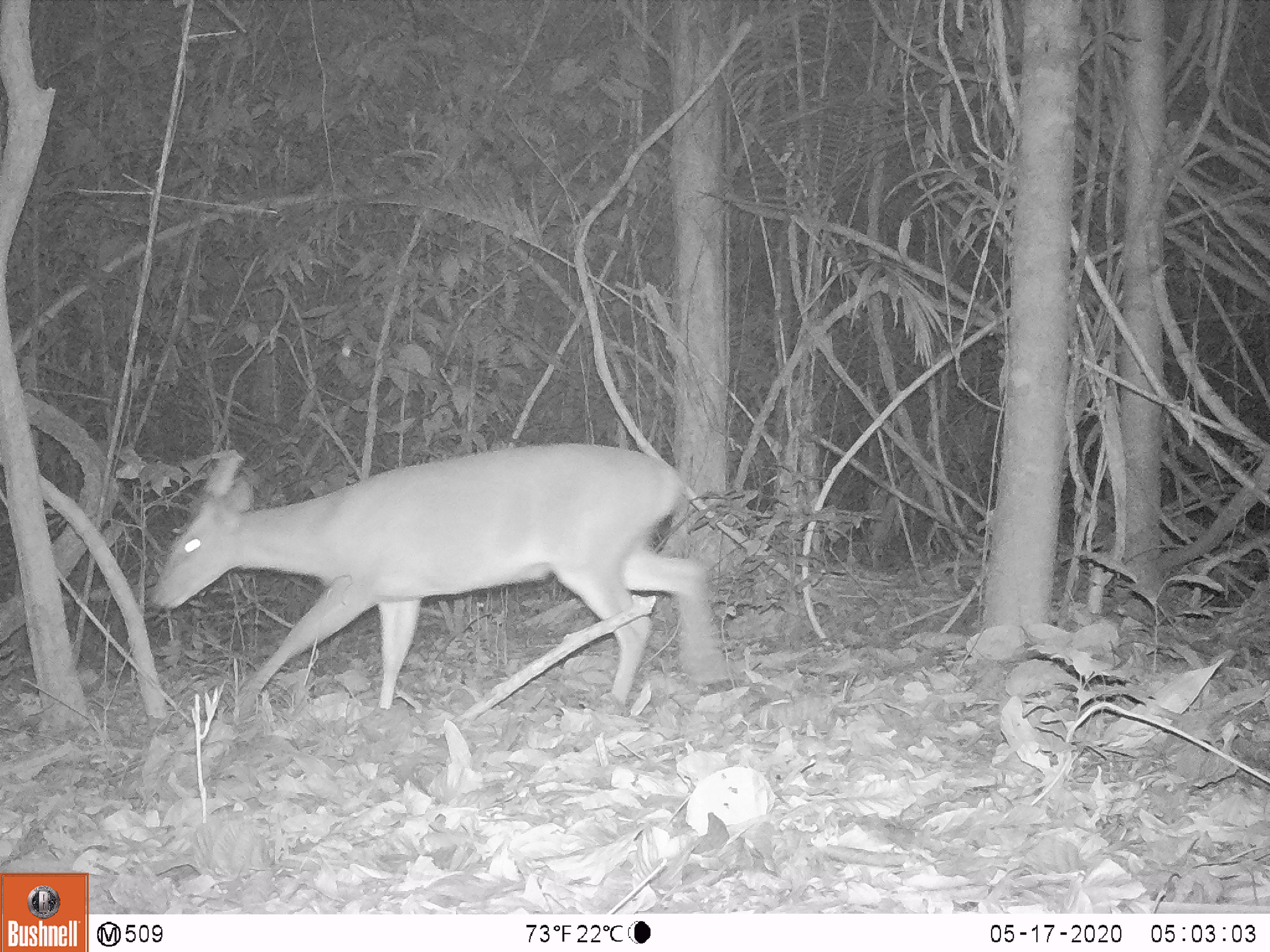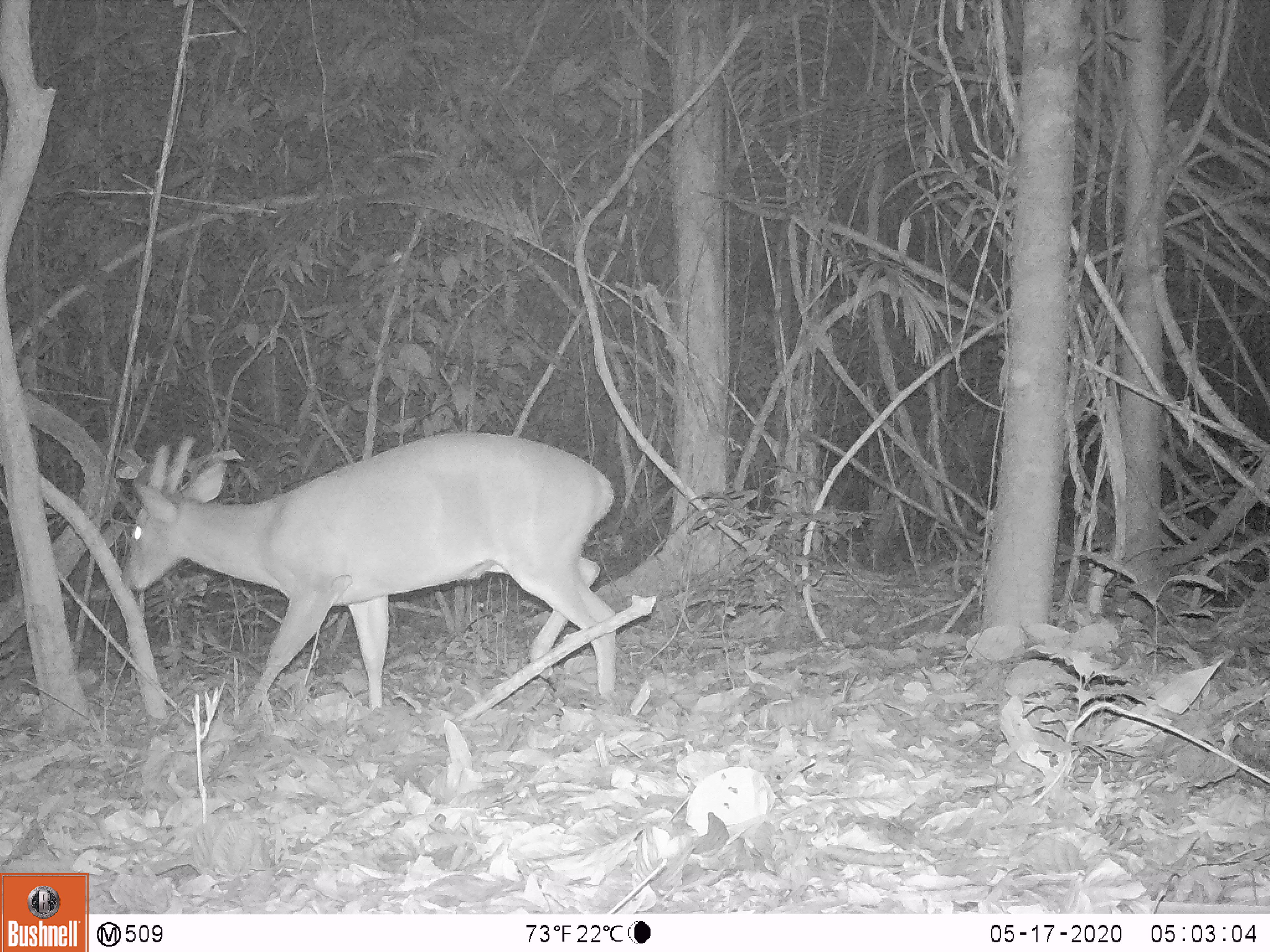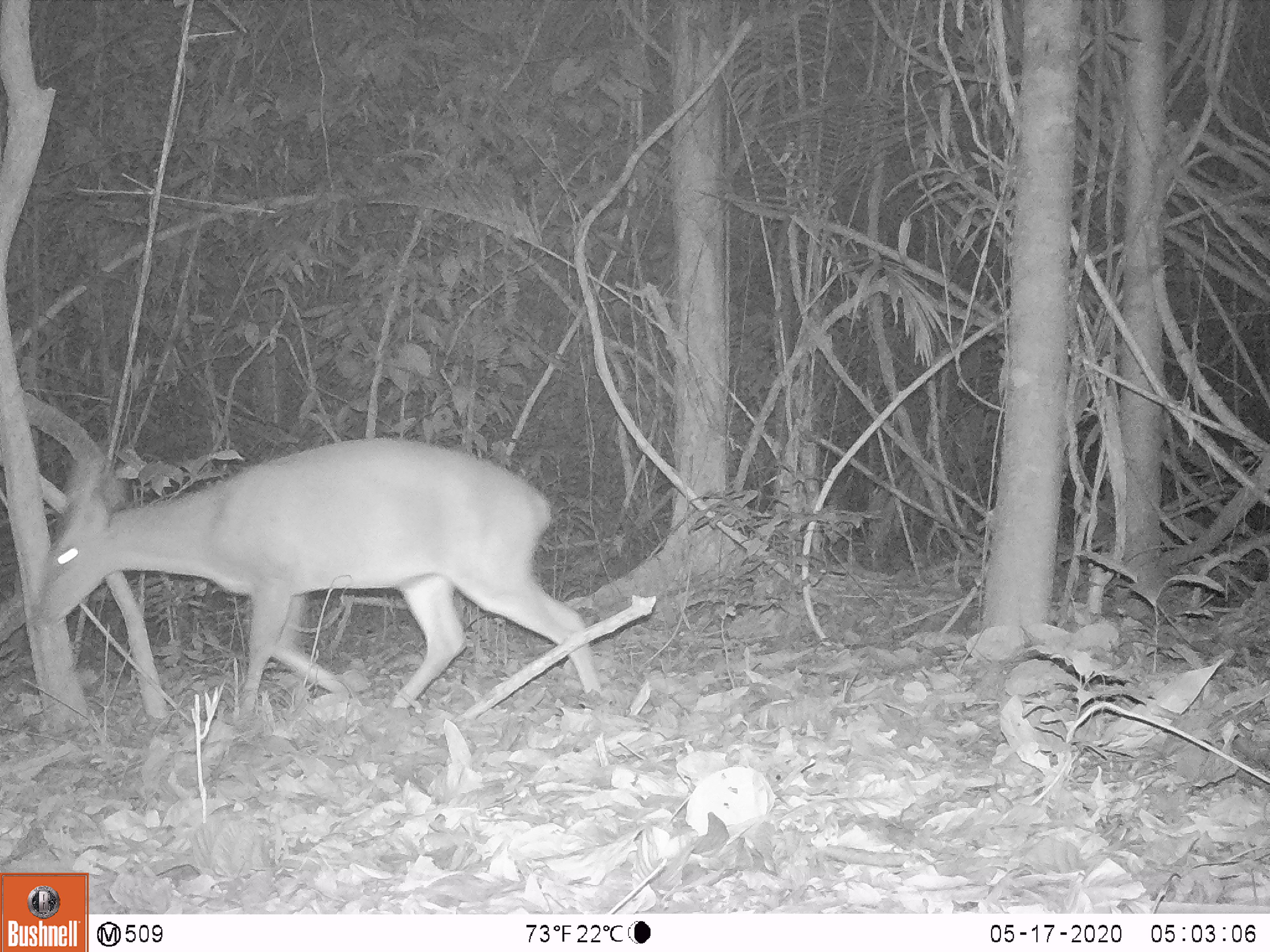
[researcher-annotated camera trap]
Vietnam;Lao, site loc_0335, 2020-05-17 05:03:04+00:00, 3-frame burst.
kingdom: Animalia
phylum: Chordata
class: Mammalia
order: Artiodactyla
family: Cervidae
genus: Muntiacus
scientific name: Muntiacus vuquangensis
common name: large-antlered muntjac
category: large antlered muntjac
Large antlered muntjac (large-antlered muntjac) (Muntiacus vuquangensis). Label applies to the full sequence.